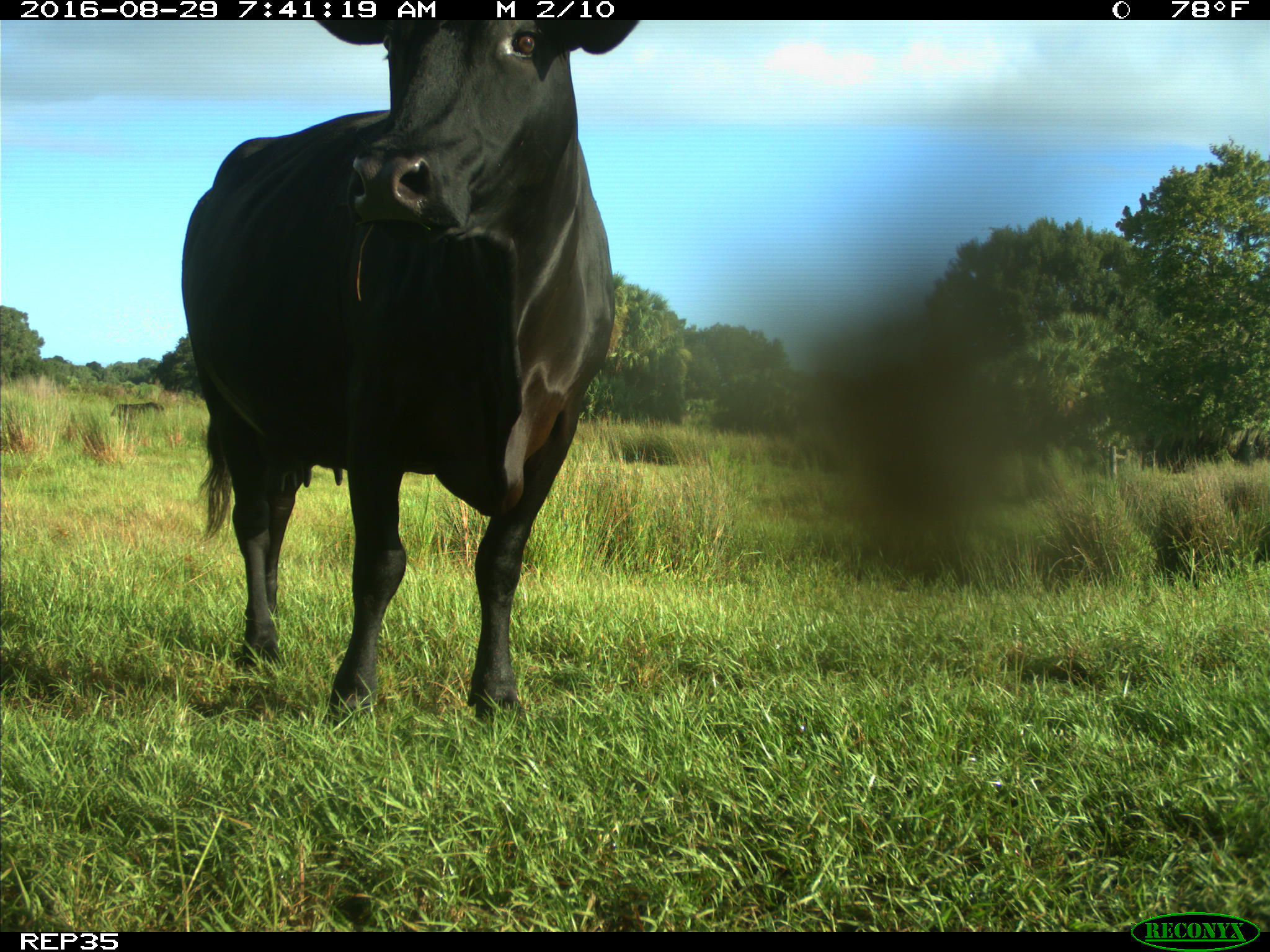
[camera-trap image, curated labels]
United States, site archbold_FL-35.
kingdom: Animalia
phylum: Chordata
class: Mammalia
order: Artiodactyla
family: Bovidae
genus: Bos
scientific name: Bos taurus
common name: domestic cow